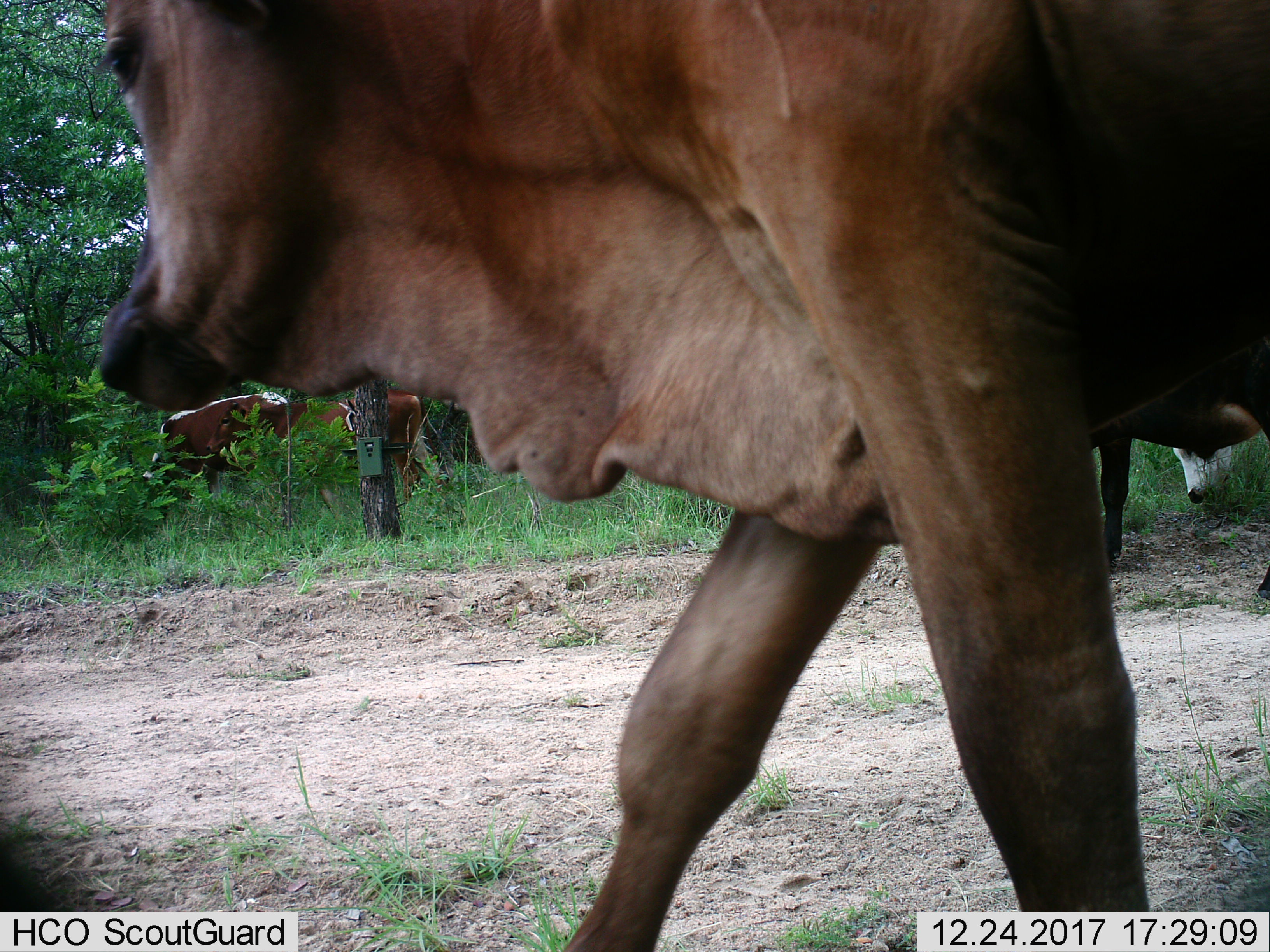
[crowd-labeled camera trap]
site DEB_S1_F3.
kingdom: Animalia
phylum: Chordata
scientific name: Vertebrata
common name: domestic animal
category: domesticanimal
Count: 5.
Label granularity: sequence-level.